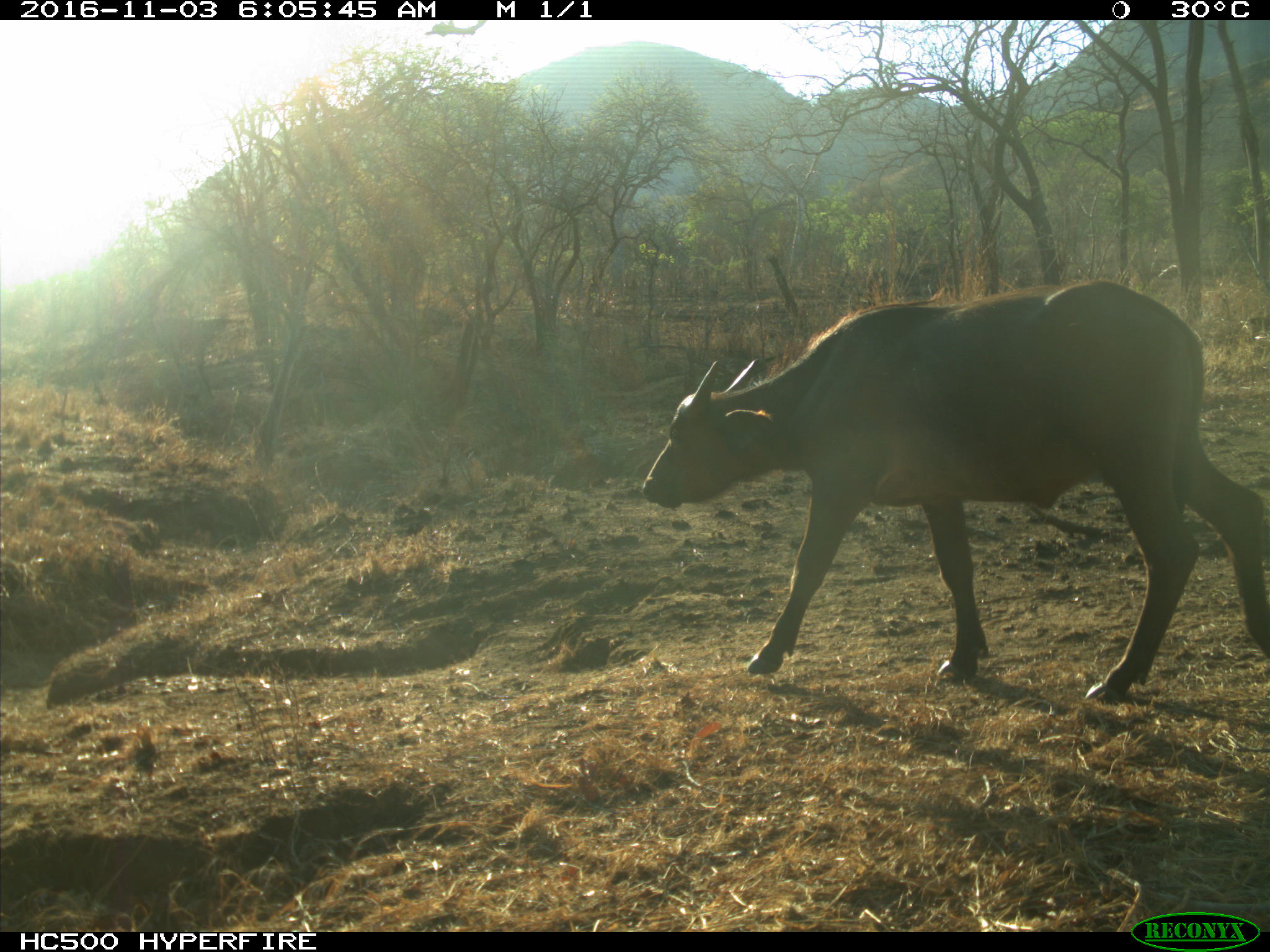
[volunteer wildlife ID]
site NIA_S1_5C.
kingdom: Animalia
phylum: Chordata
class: Mammalia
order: Artiodactyla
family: Bovidae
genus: Syncerus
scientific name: Syncerus caffer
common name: african buffalo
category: buffalo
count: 1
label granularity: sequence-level